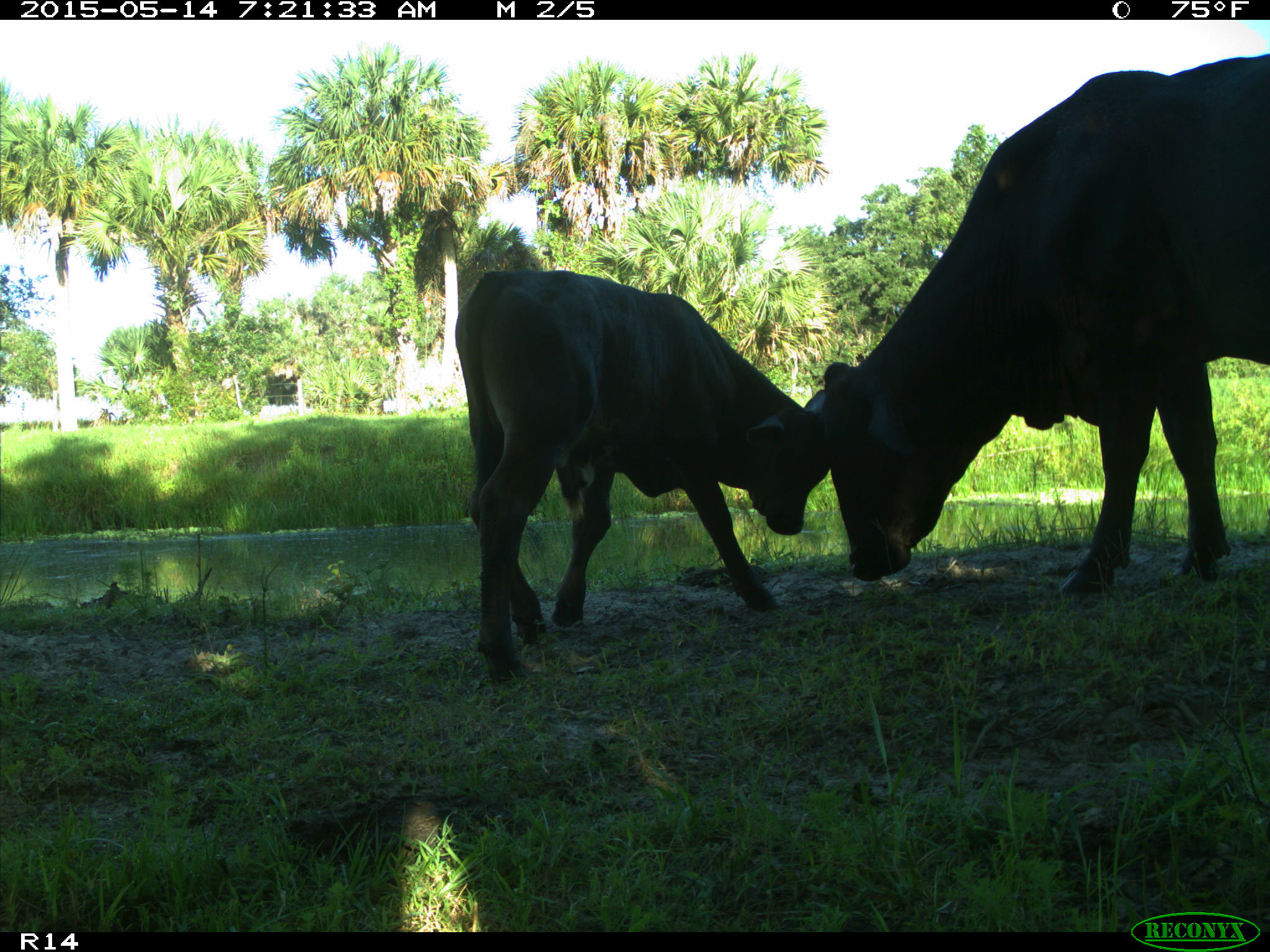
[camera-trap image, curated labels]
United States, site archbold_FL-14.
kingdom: Animalia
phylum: Chordata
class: Mammalia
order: Artiodactyla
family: Bovidae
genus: Bos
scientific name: Bos taurus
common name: domestic cow